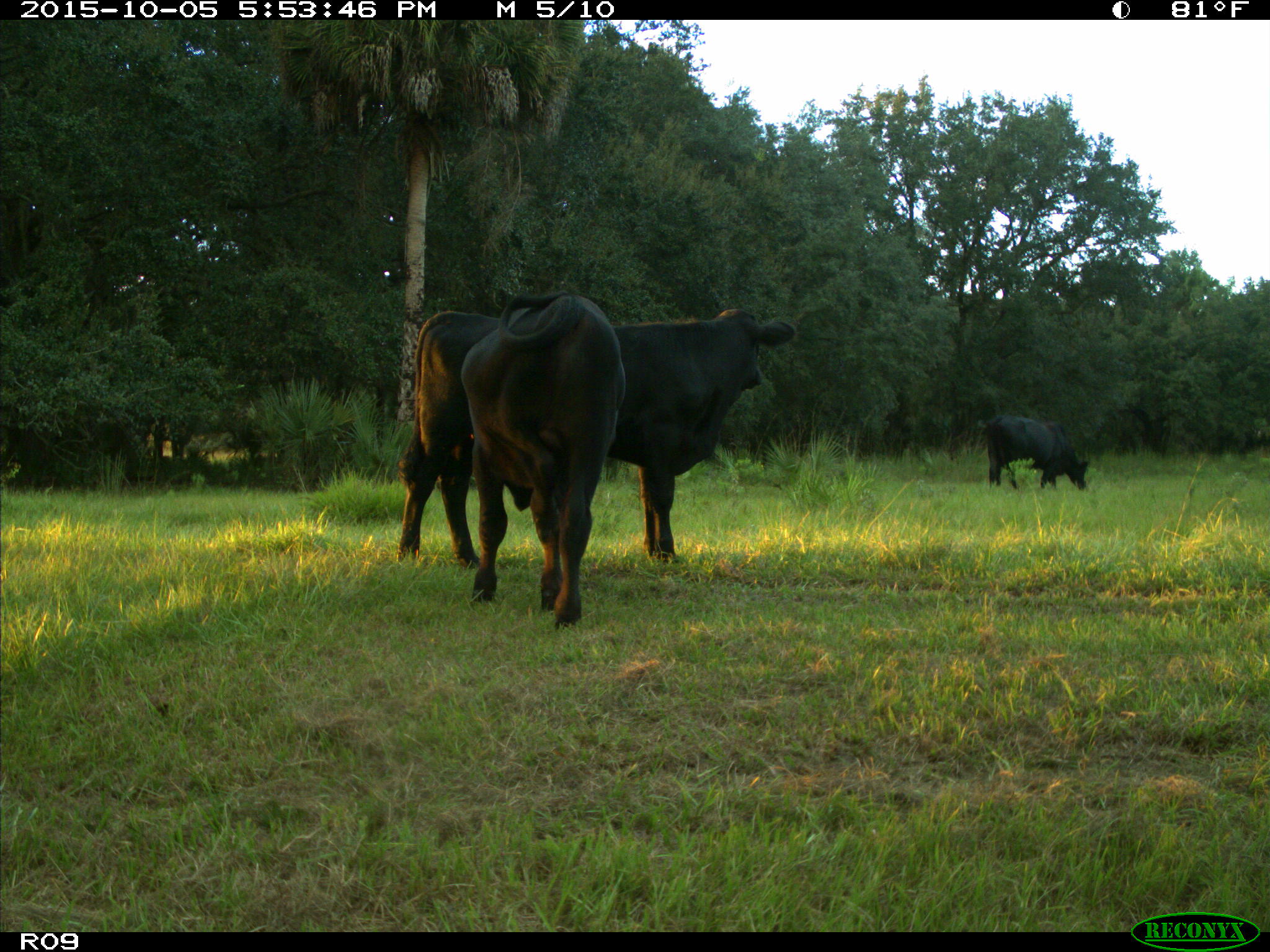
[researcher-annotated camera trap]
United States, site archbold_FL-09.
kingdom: Animalia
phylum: Chordata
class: Mammalia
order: Artiodactyla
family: Bovidae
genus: Bos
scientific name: Bos taurus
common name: domestic cow